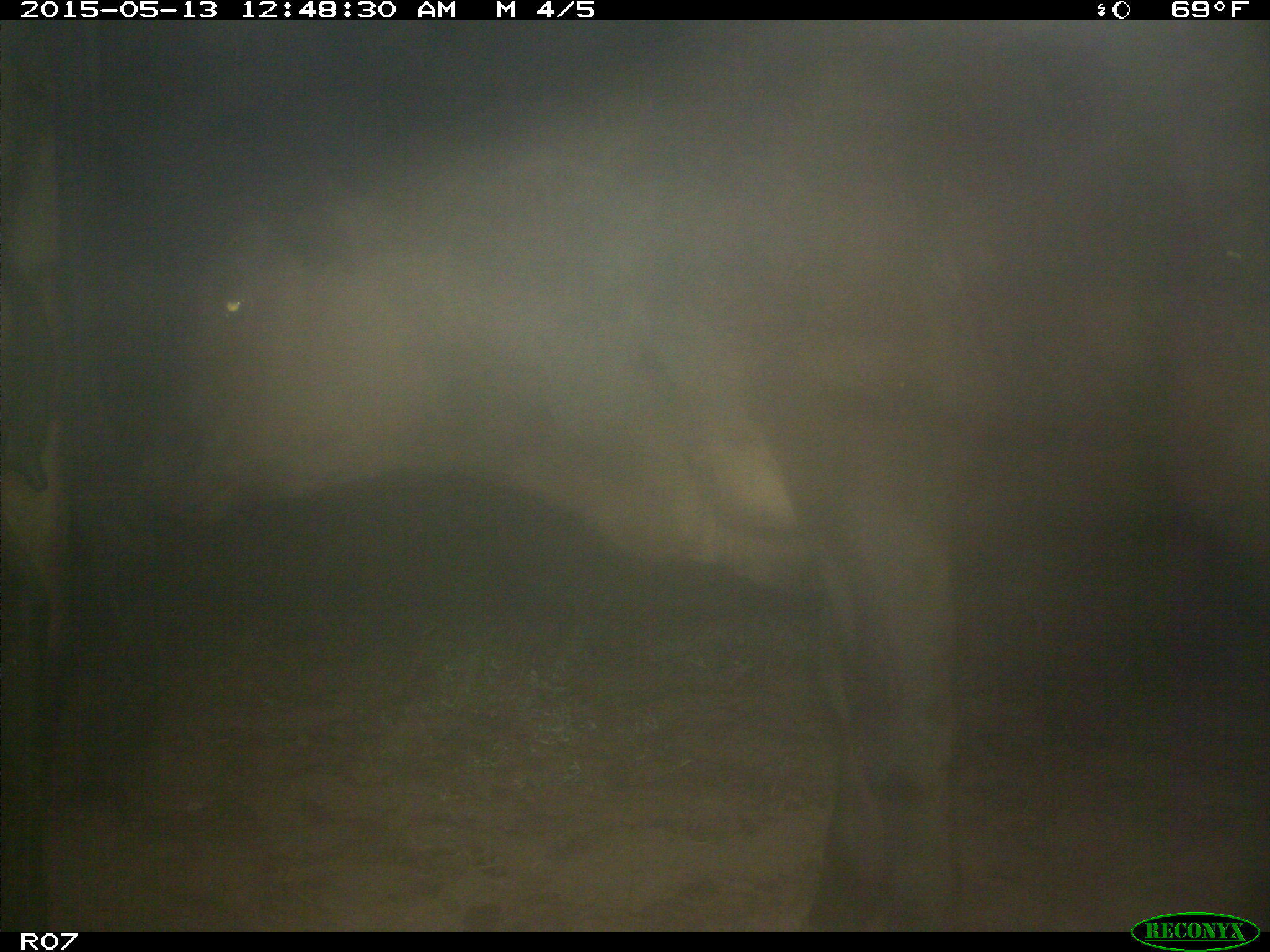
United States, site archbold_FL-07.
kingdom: Animalia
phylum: Chordata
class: Mammalia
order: Artiodactyla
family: Bovidae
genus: Bos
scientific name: Bos taurus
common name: domestic cow